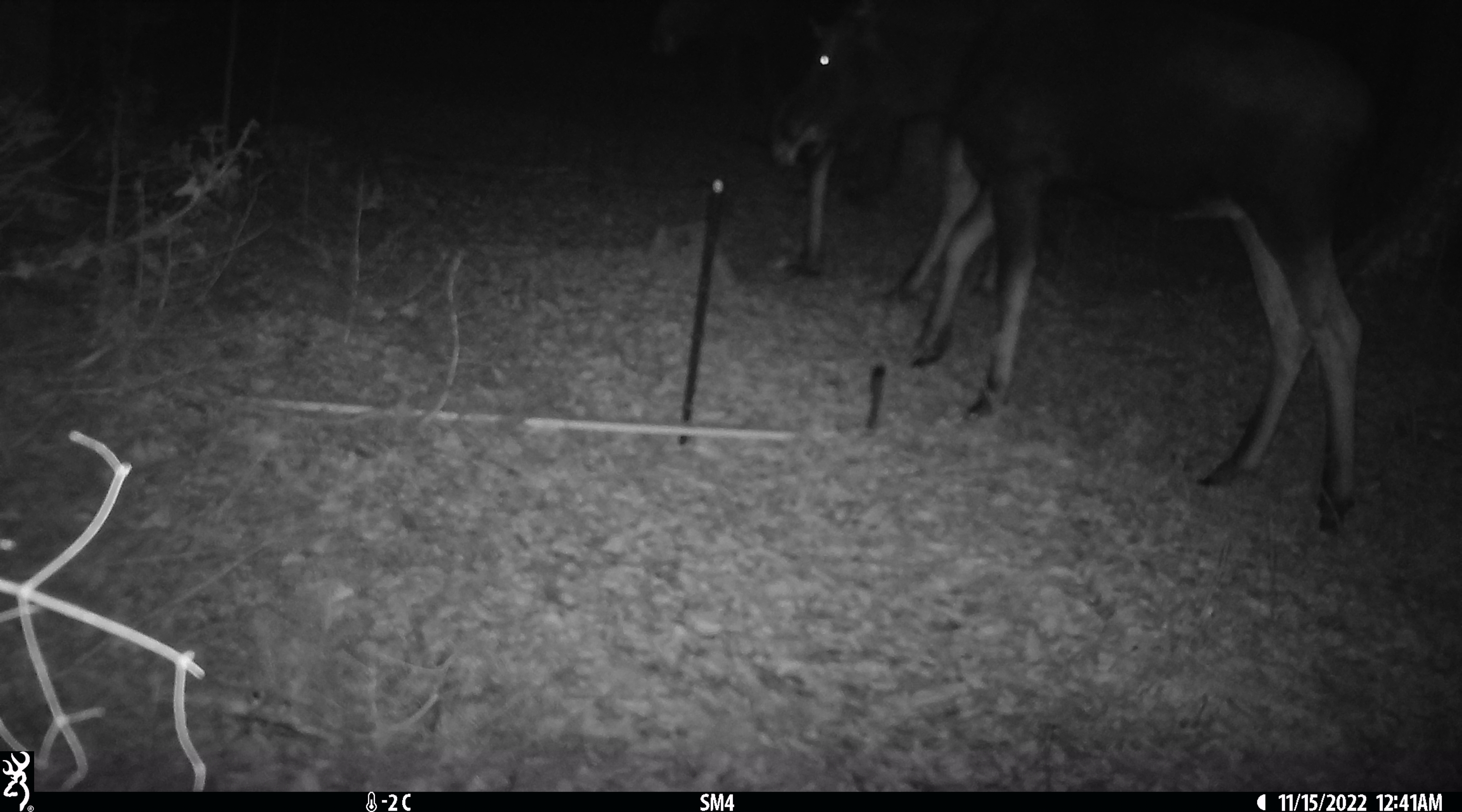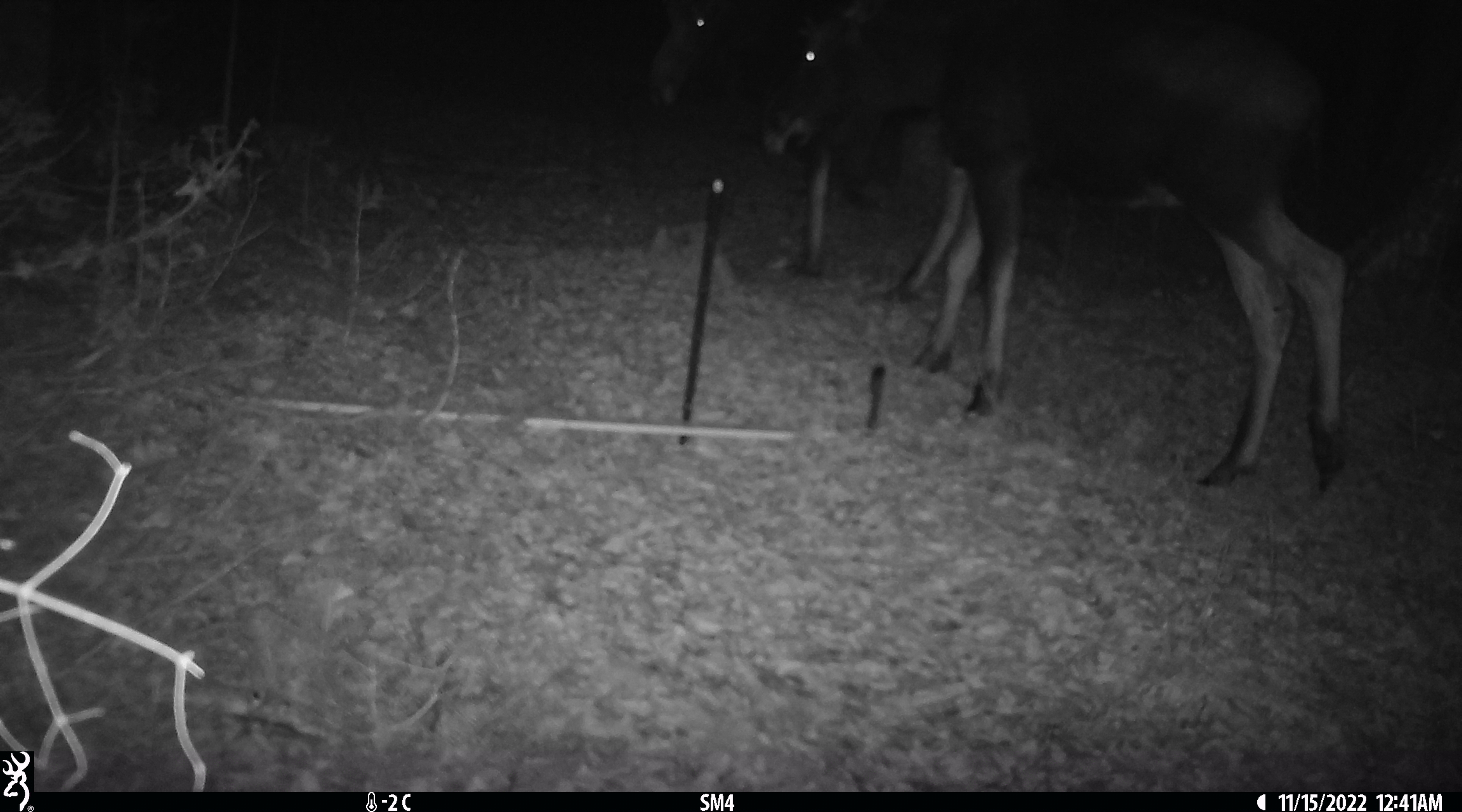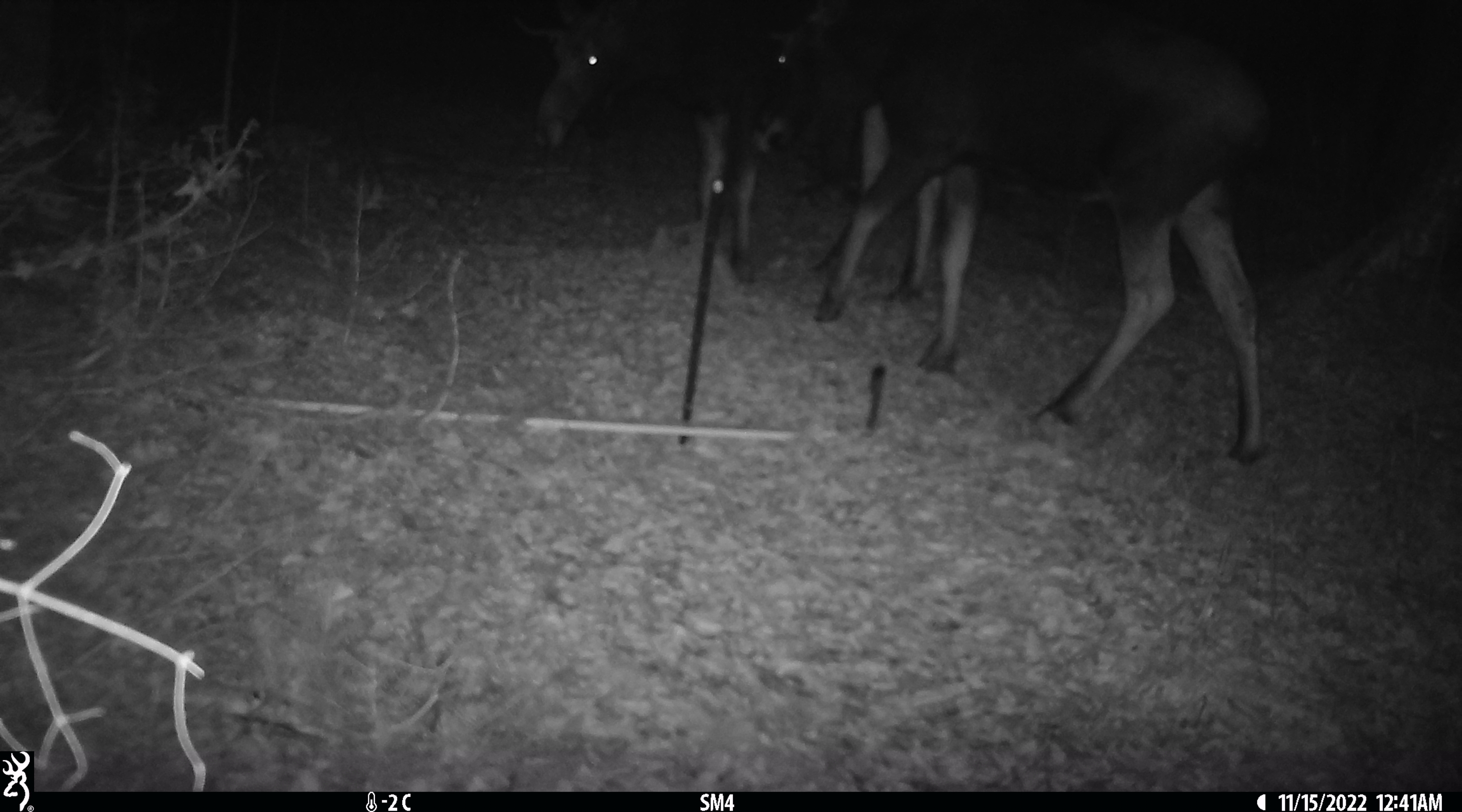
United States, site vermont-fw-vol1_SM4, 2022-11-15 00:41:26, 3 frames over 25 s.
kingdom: Animalia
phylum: Chordata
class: Mammalia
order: Artiodactyla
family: Cervidae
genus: Alces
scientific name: Alces alces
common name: moose